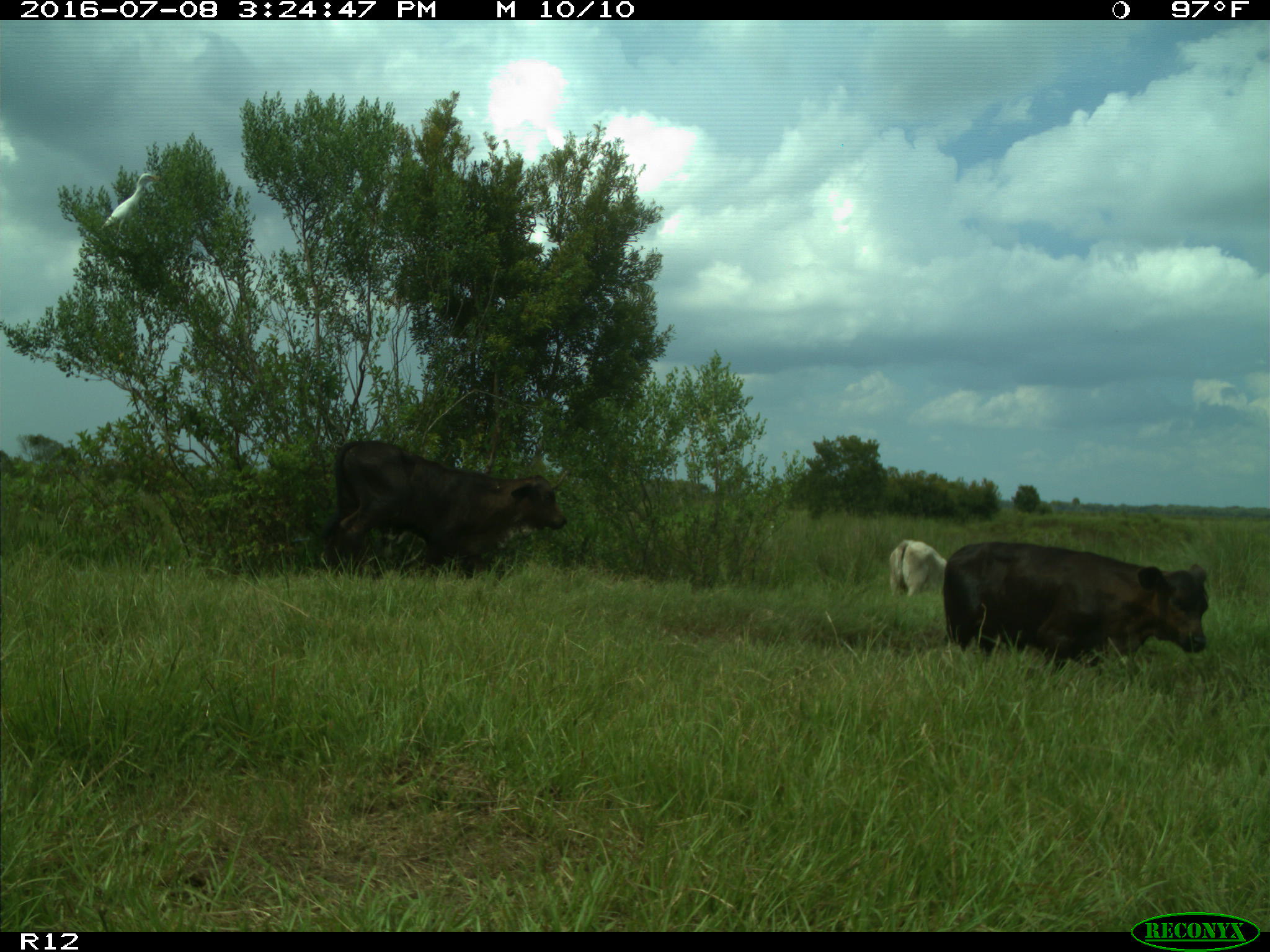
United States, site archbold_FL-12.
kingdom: Animalia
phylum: Chordata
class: Mammalia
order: Artiodactyla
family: Bovidae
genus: Bos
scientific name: Bos taurus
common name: domestic cow